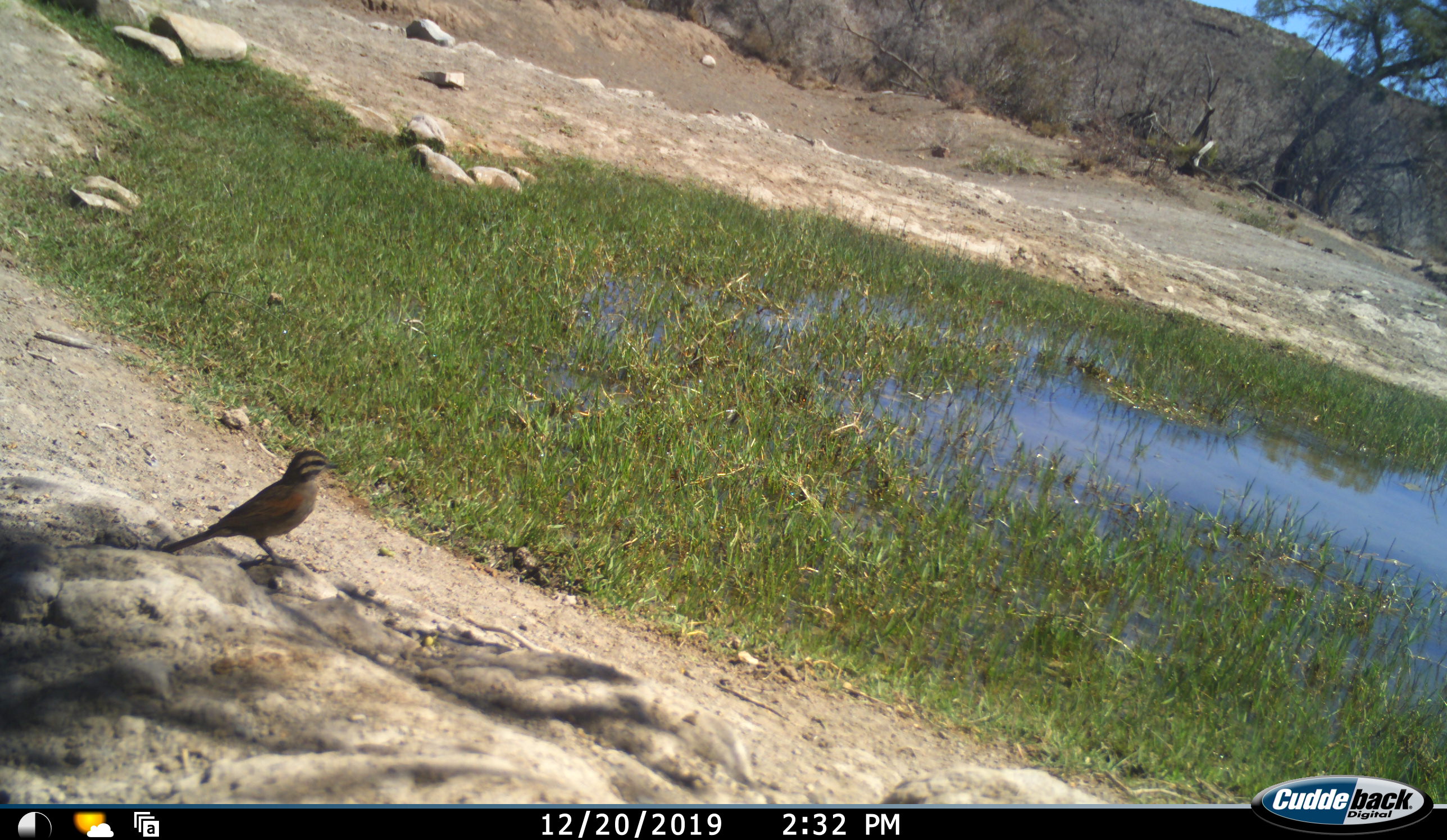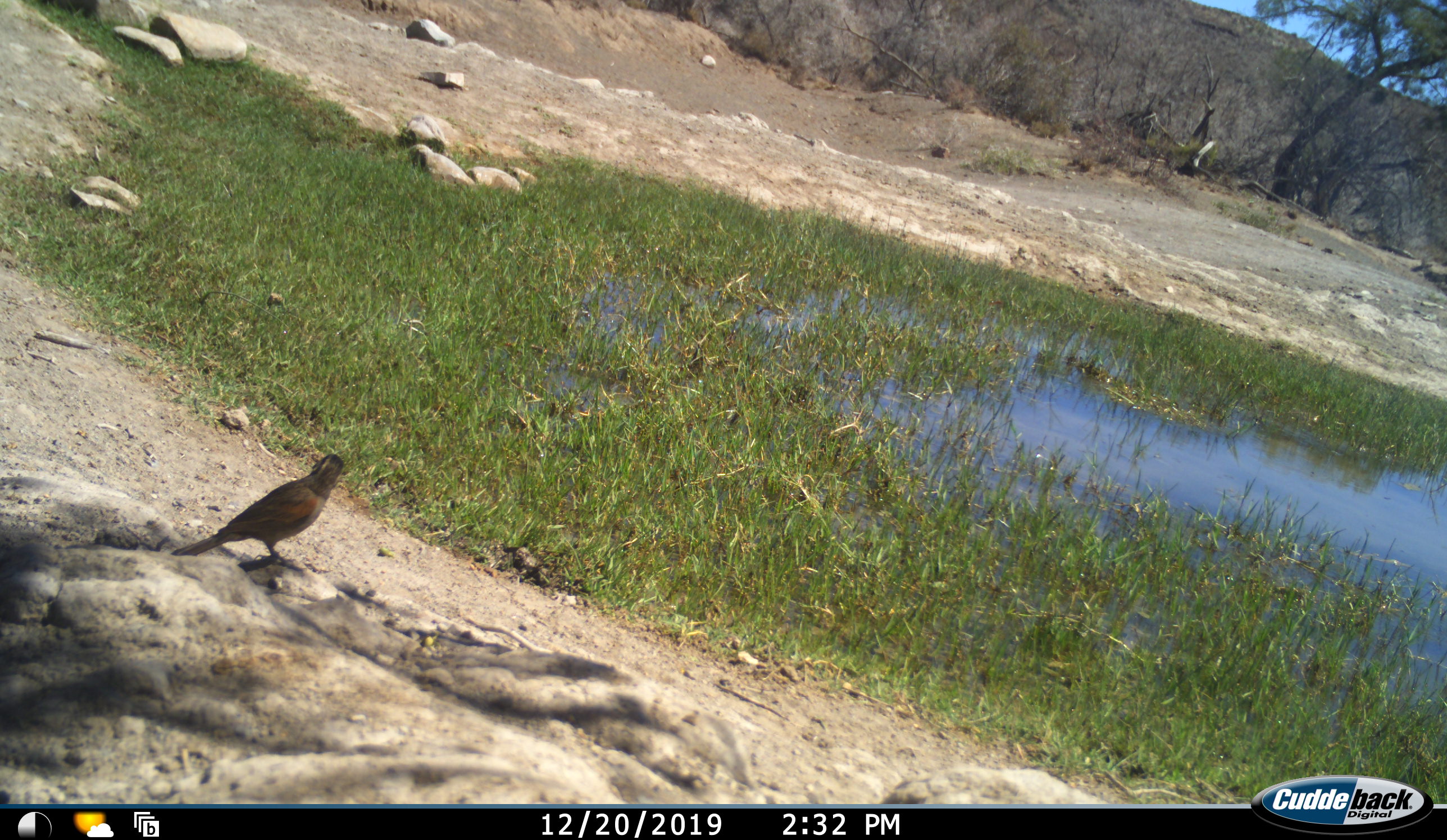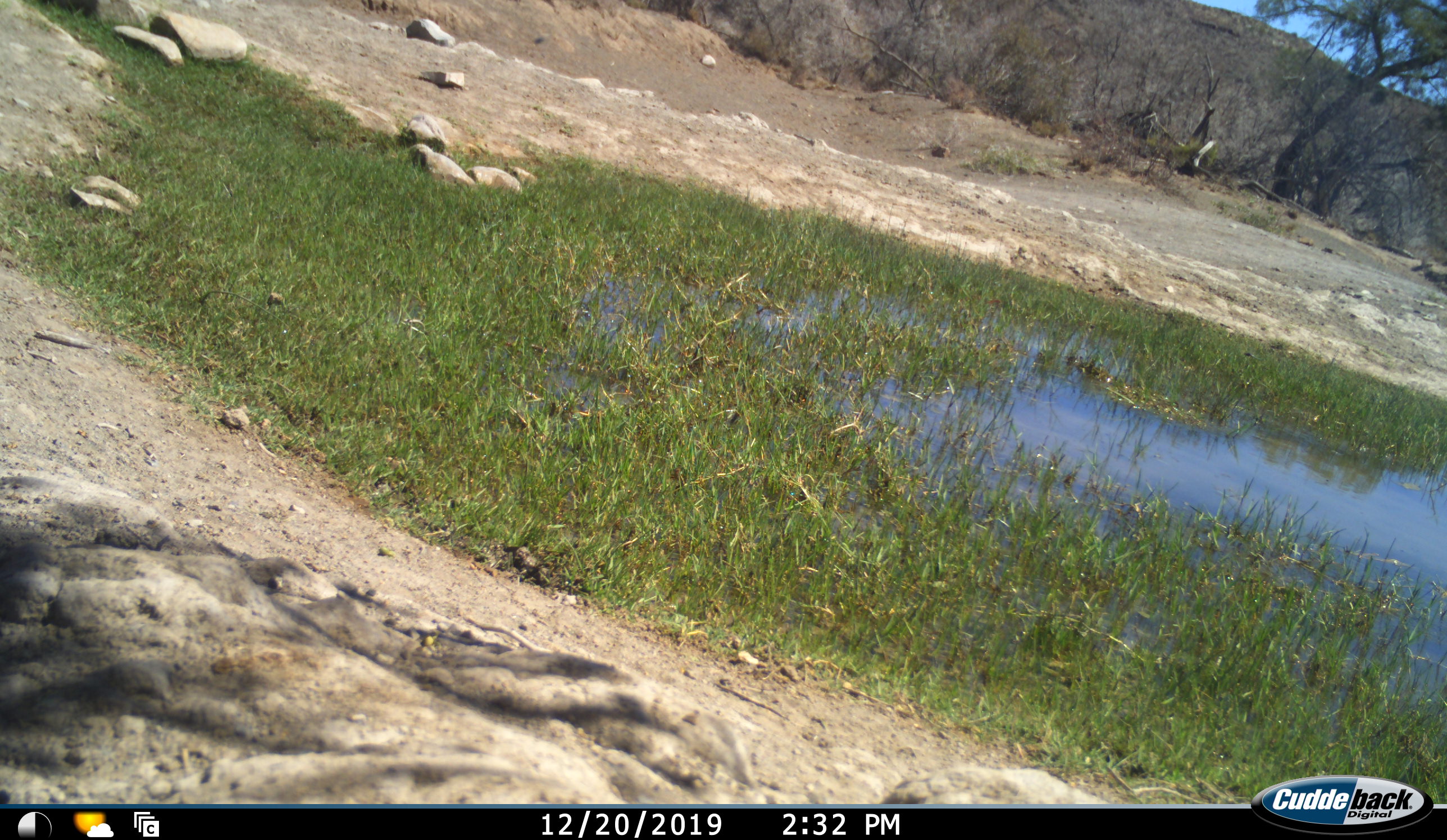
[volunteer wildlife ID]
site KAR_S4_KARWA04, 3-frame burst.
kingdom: Animalia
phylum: Chordata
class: Aves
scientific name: Aves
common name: bird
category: birdother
Birdother (bird) (Aves), count 1. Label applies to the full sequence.